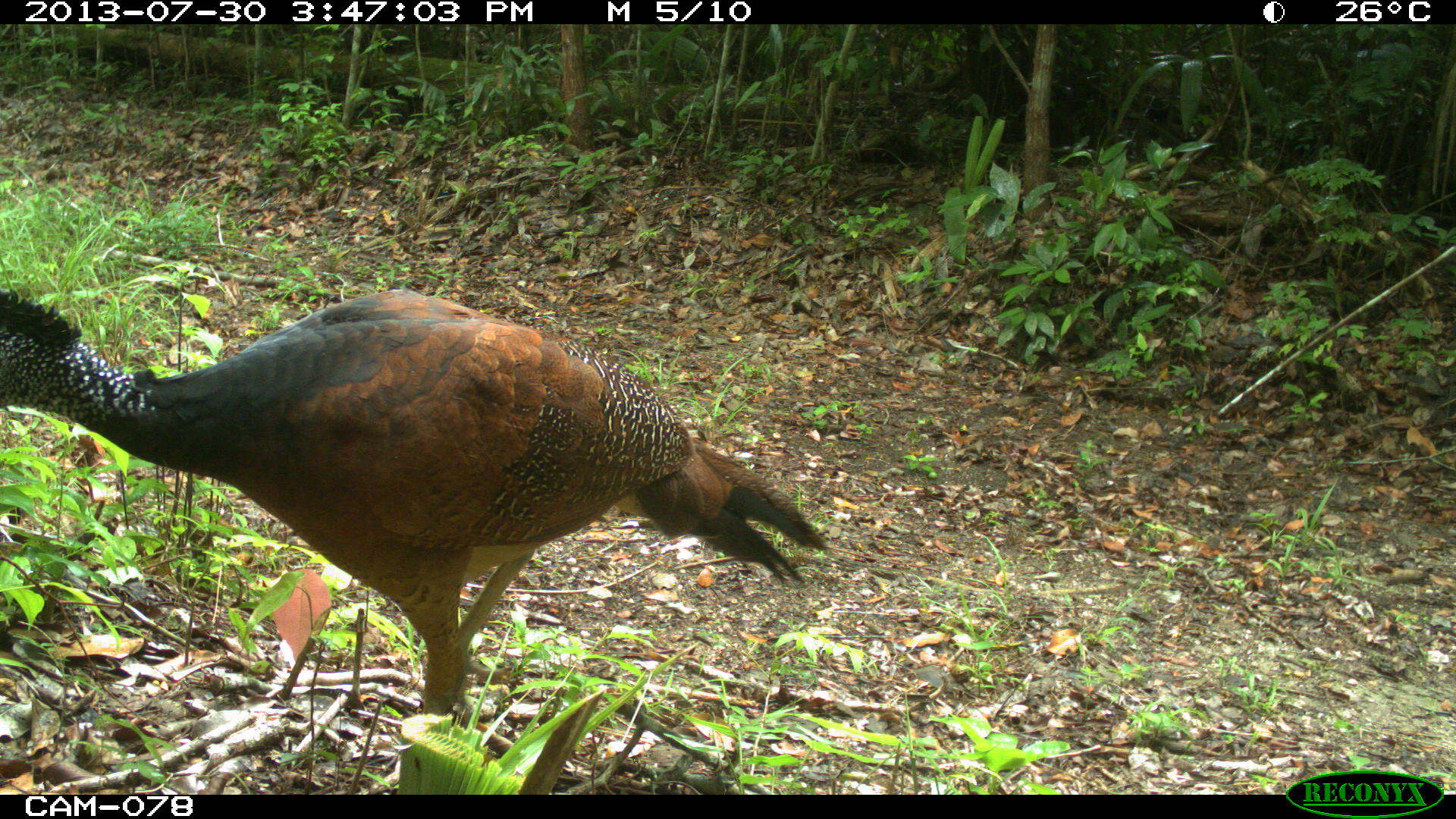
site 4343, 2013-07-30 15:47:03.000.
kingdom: Animalia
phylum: Chordata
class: Aves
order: Galliformes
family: Cracidae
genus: Crax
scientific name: Crax rubra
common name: great curassow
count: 2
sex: female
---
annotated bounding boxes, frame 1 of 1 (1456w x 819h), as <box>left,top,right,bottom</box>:
crax rubra: <box>0,286,828,715</box>